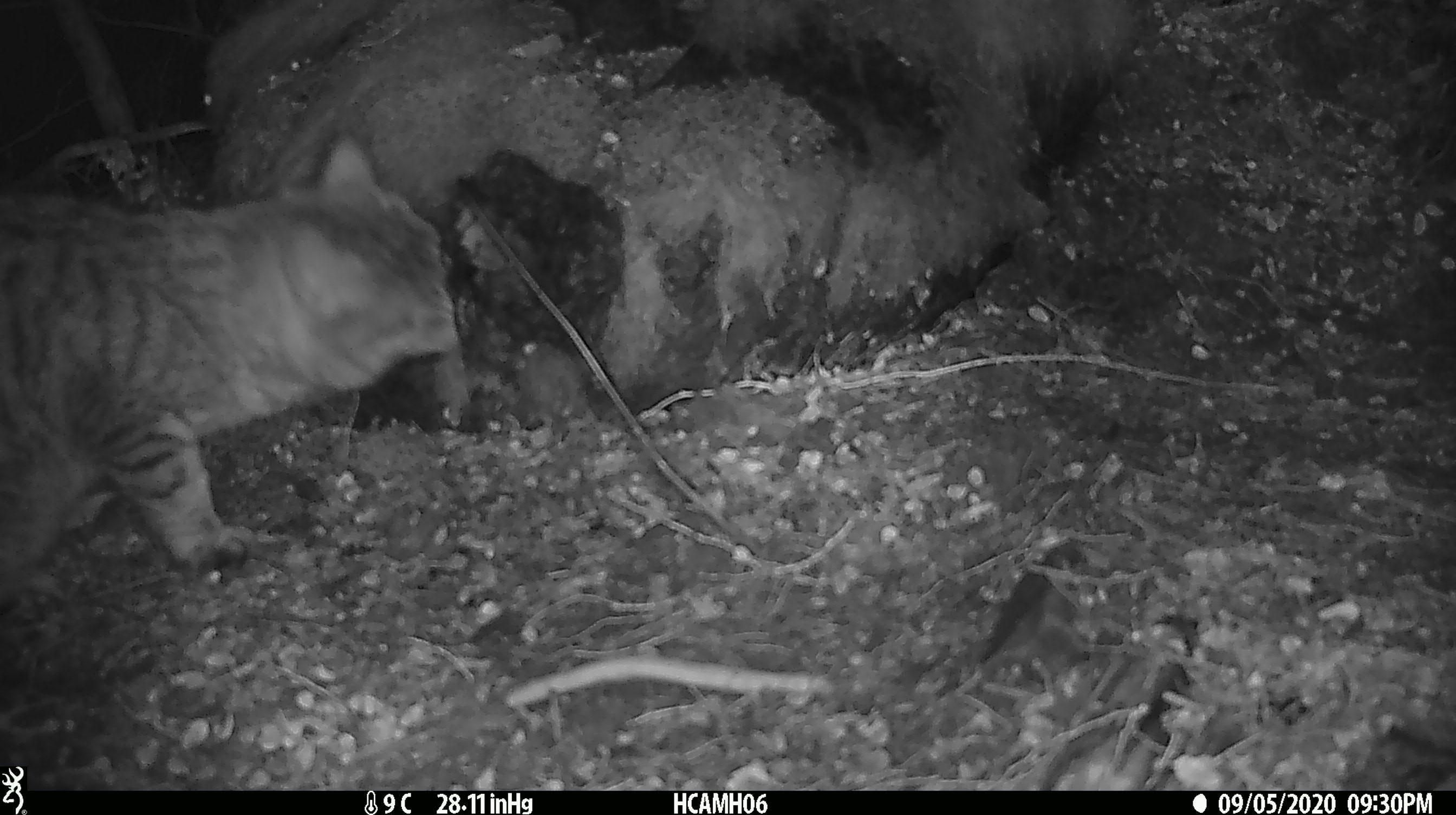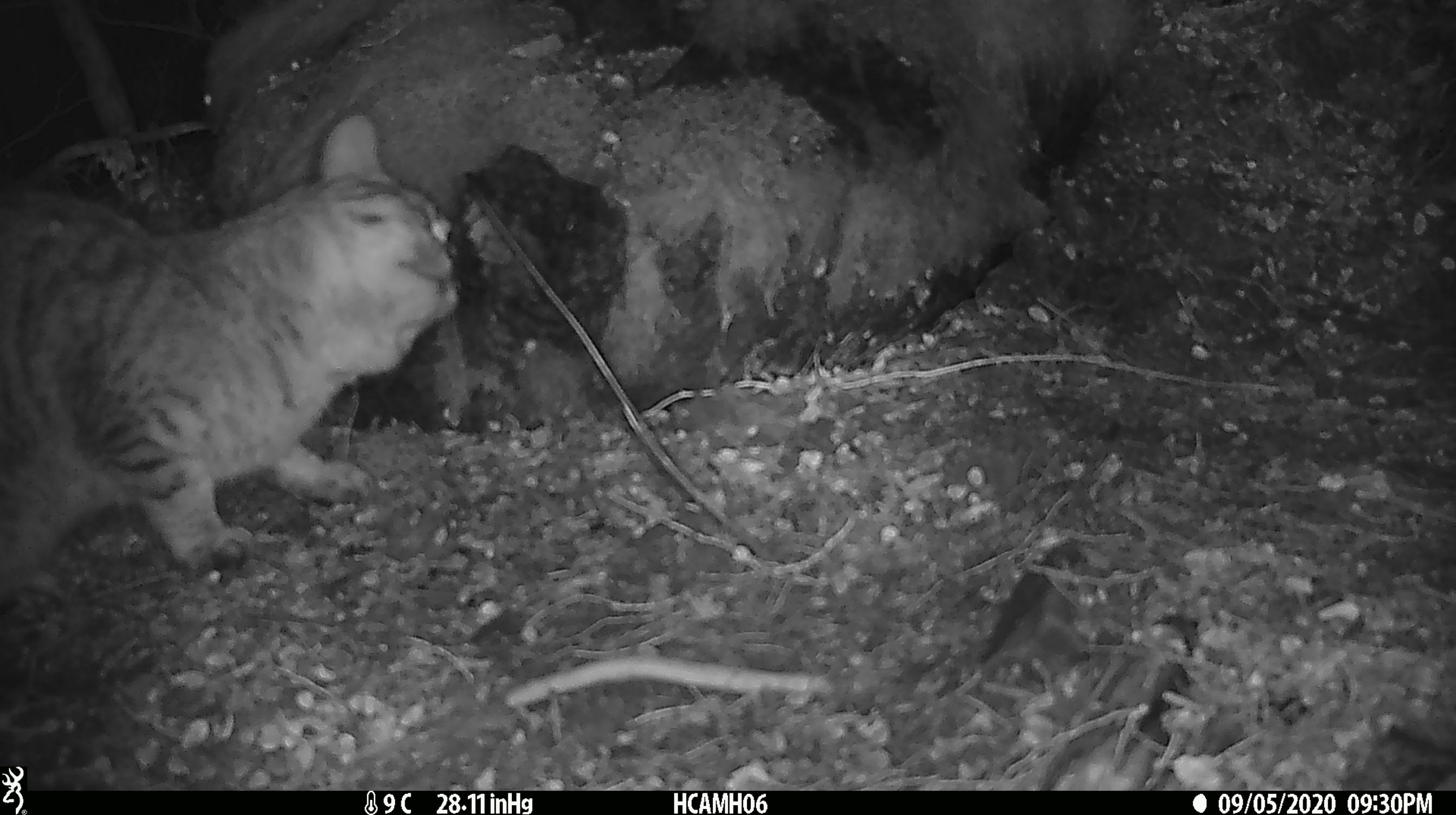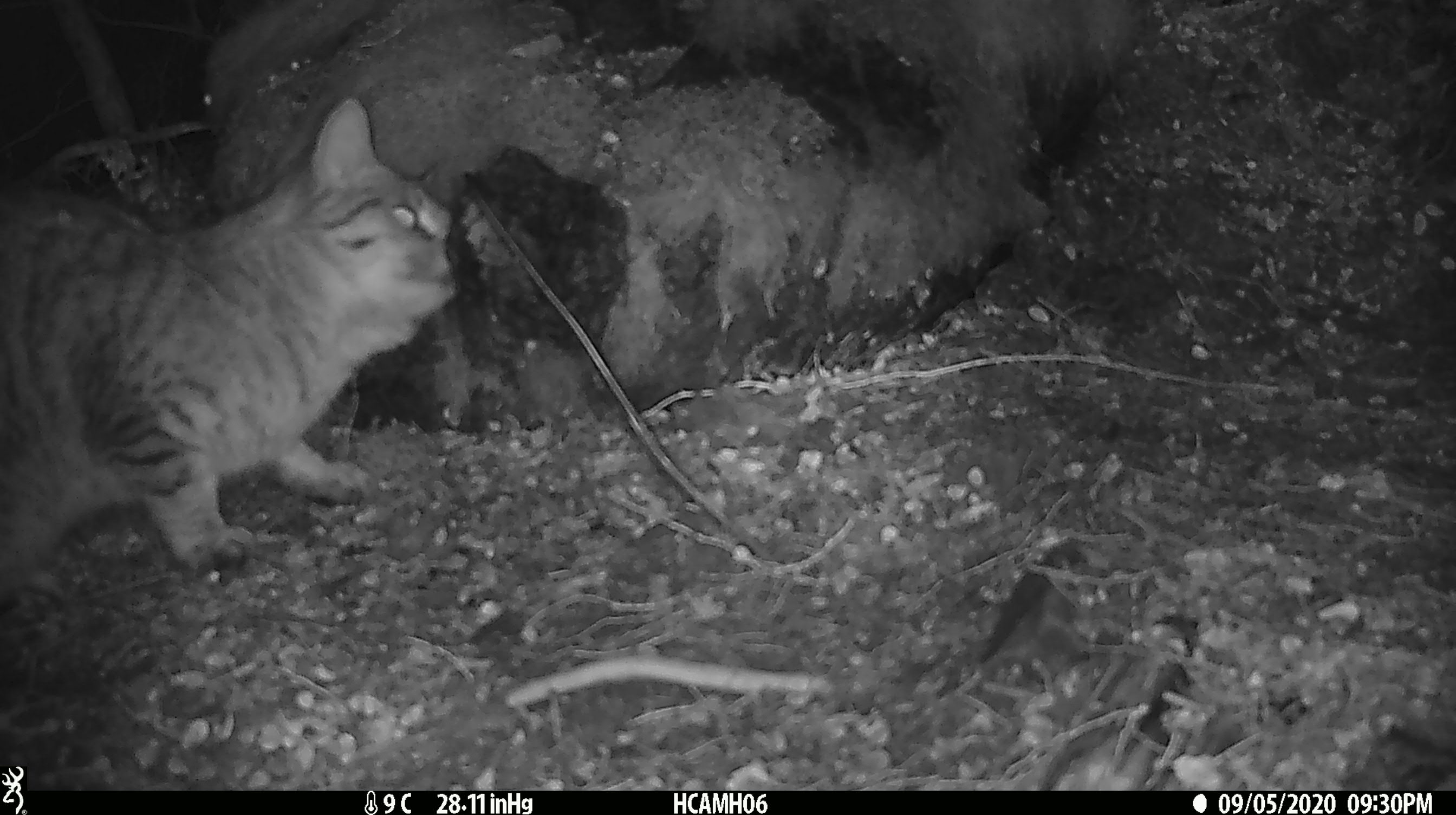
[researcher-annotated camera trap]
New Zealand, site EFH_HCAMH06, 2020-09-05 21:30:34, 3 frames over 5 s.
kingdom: Animalia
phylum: Chordata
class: Mammalia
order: Carnivora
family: Felidae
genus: Felis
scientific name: Felis catus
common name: domestic cat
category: cat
Cat (domestic cat) (Felis catus).